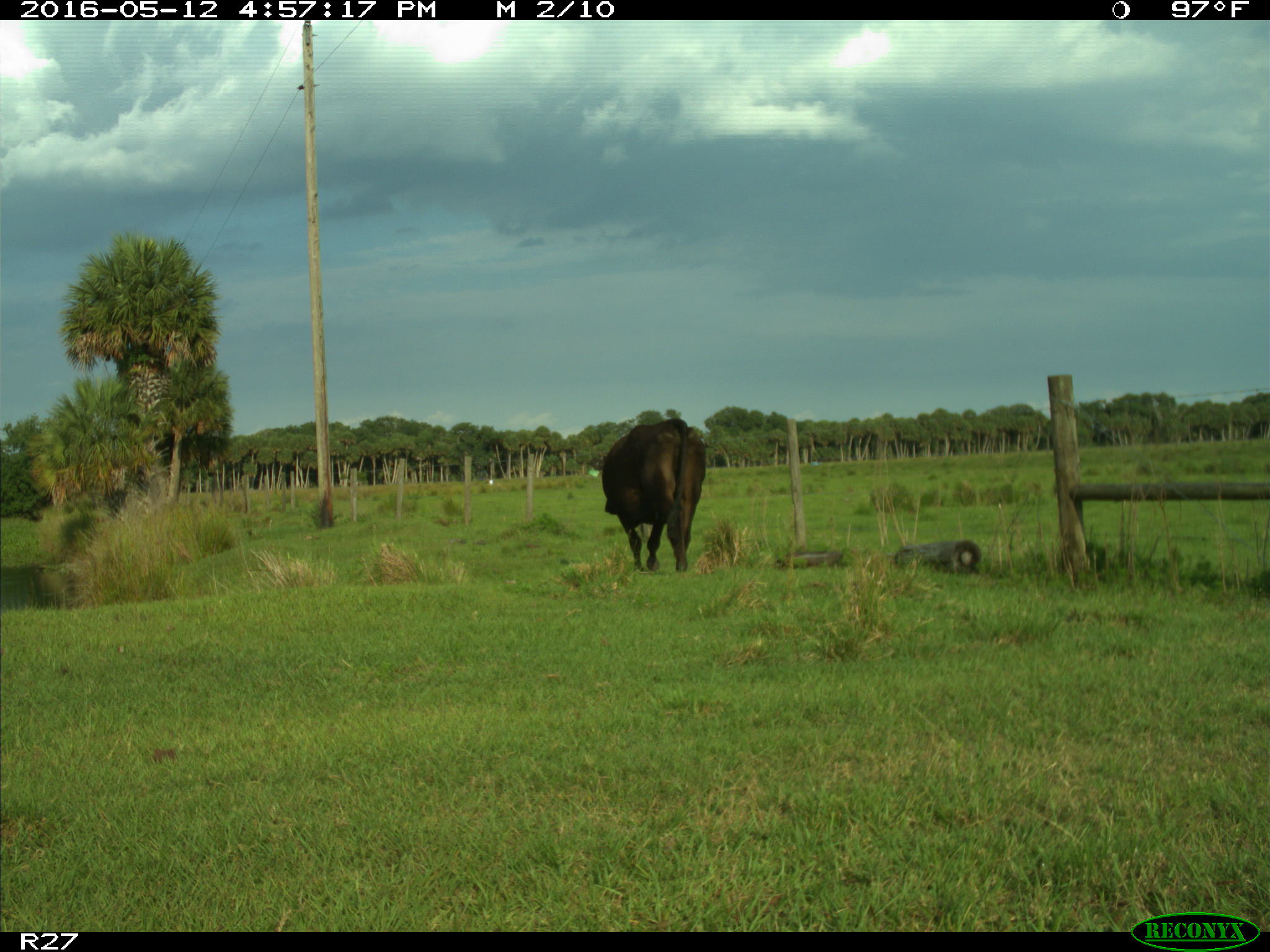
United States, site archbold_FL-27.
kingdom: Animalia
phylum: Chordata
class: Mammalia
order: Artiodactyla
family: Bovidae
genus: Bos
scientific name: Bos taurus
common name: domestic cow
Bos taurus (domestic cow).